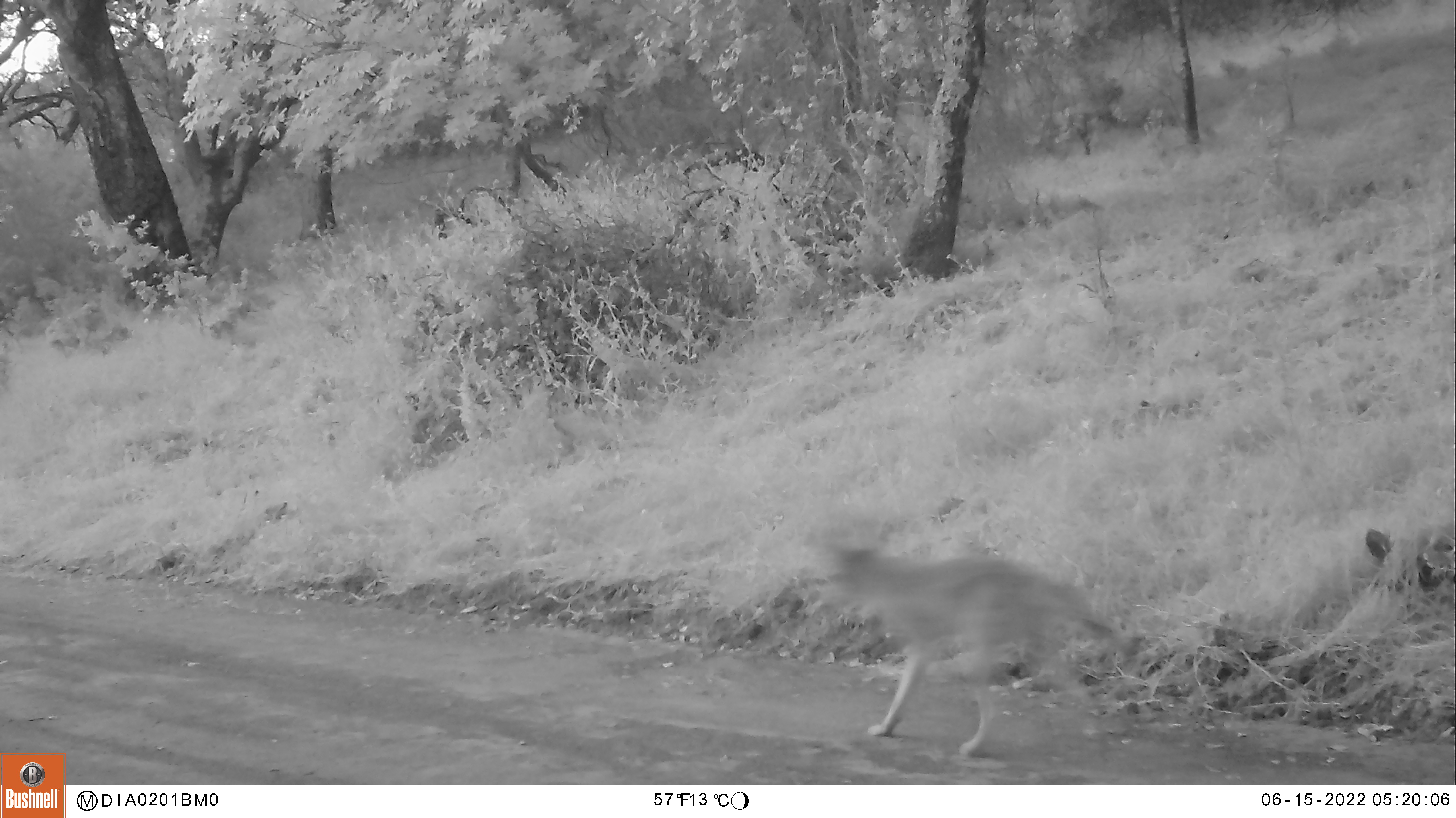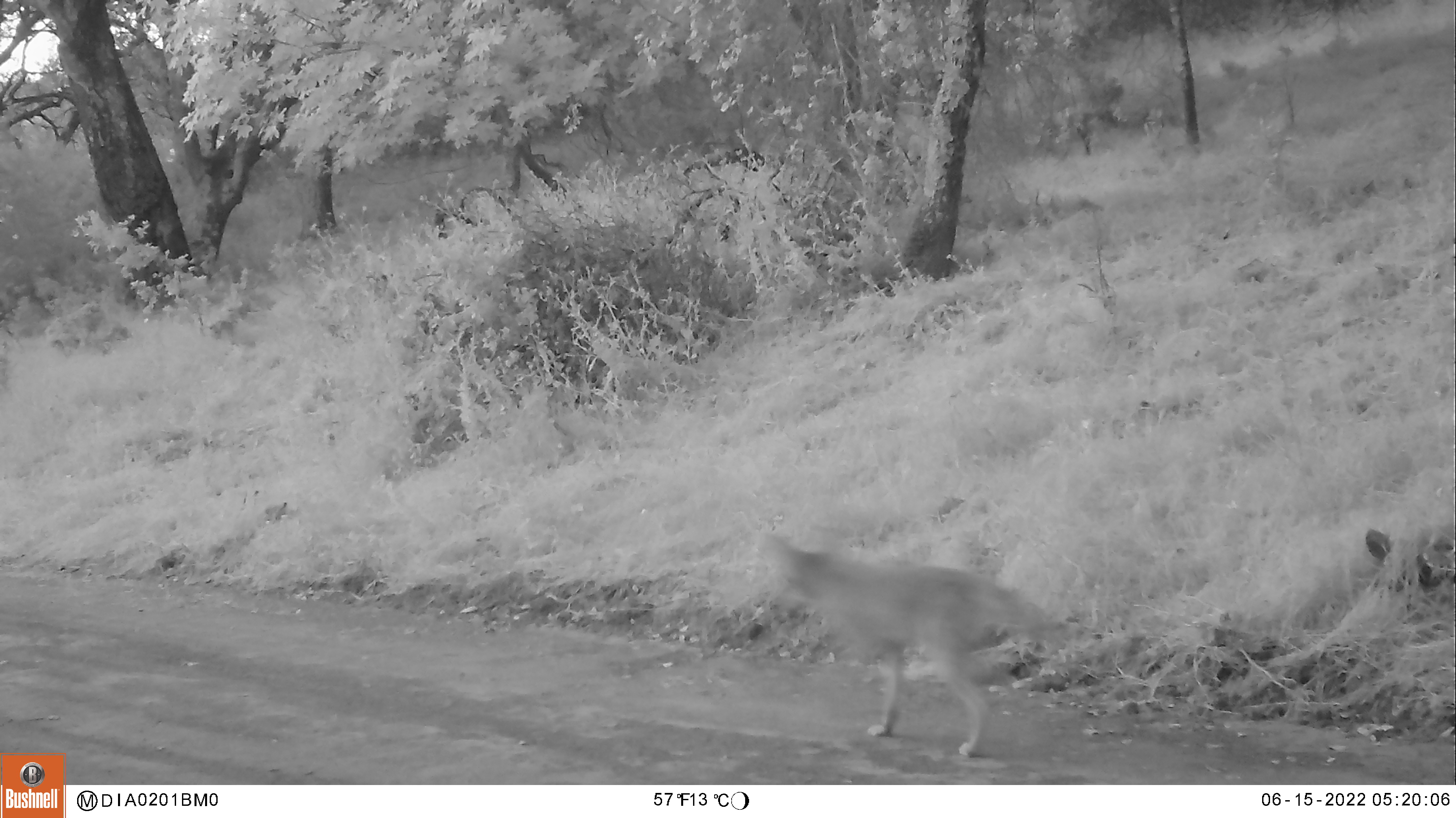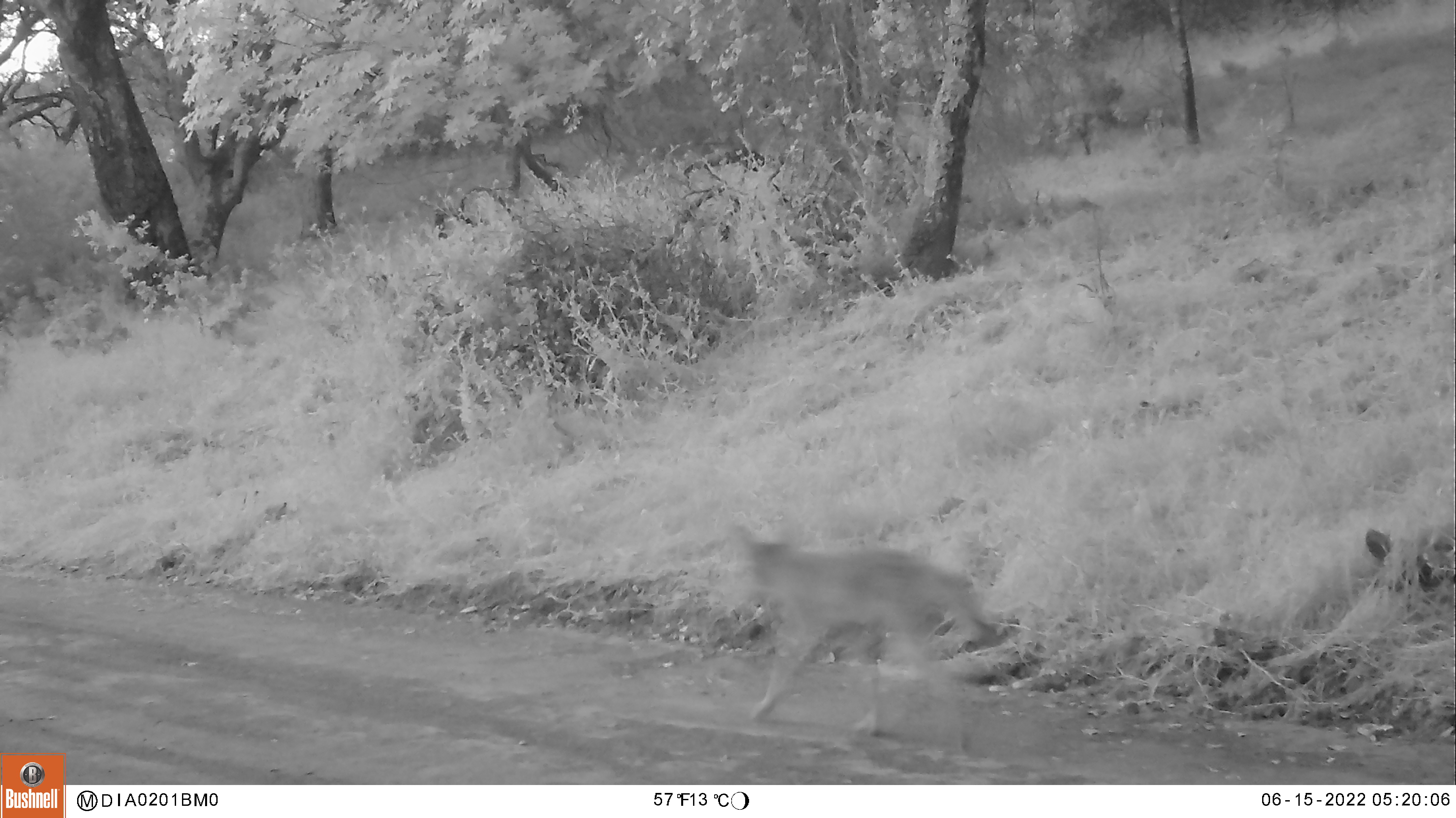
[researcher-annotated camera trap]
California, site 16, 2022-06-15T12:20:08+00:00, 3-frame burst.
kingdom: Animalia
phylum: Chordata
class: Mammalia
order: Carnivora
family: Canidae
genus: Canis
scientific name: Canis latrans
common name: coyote